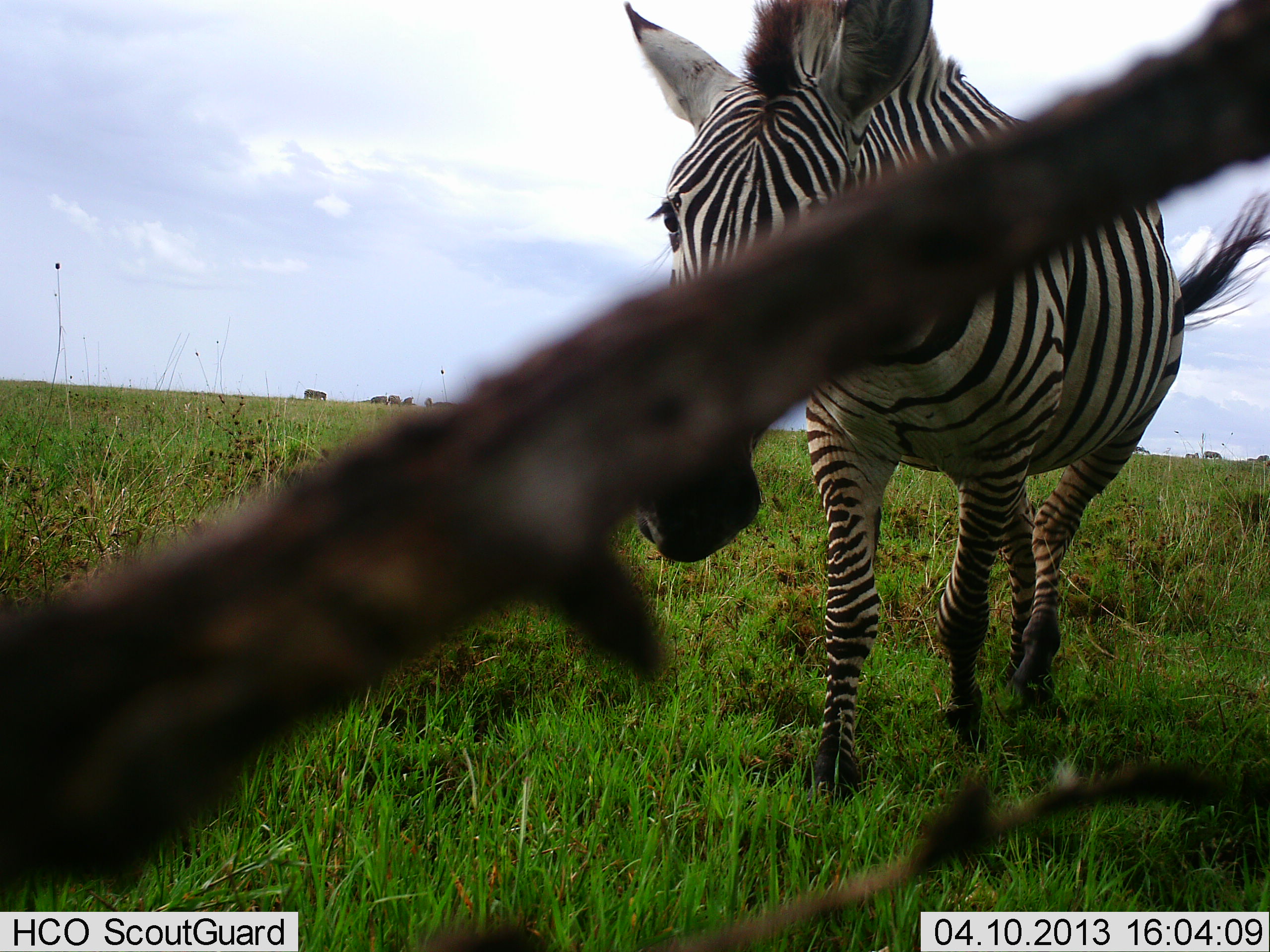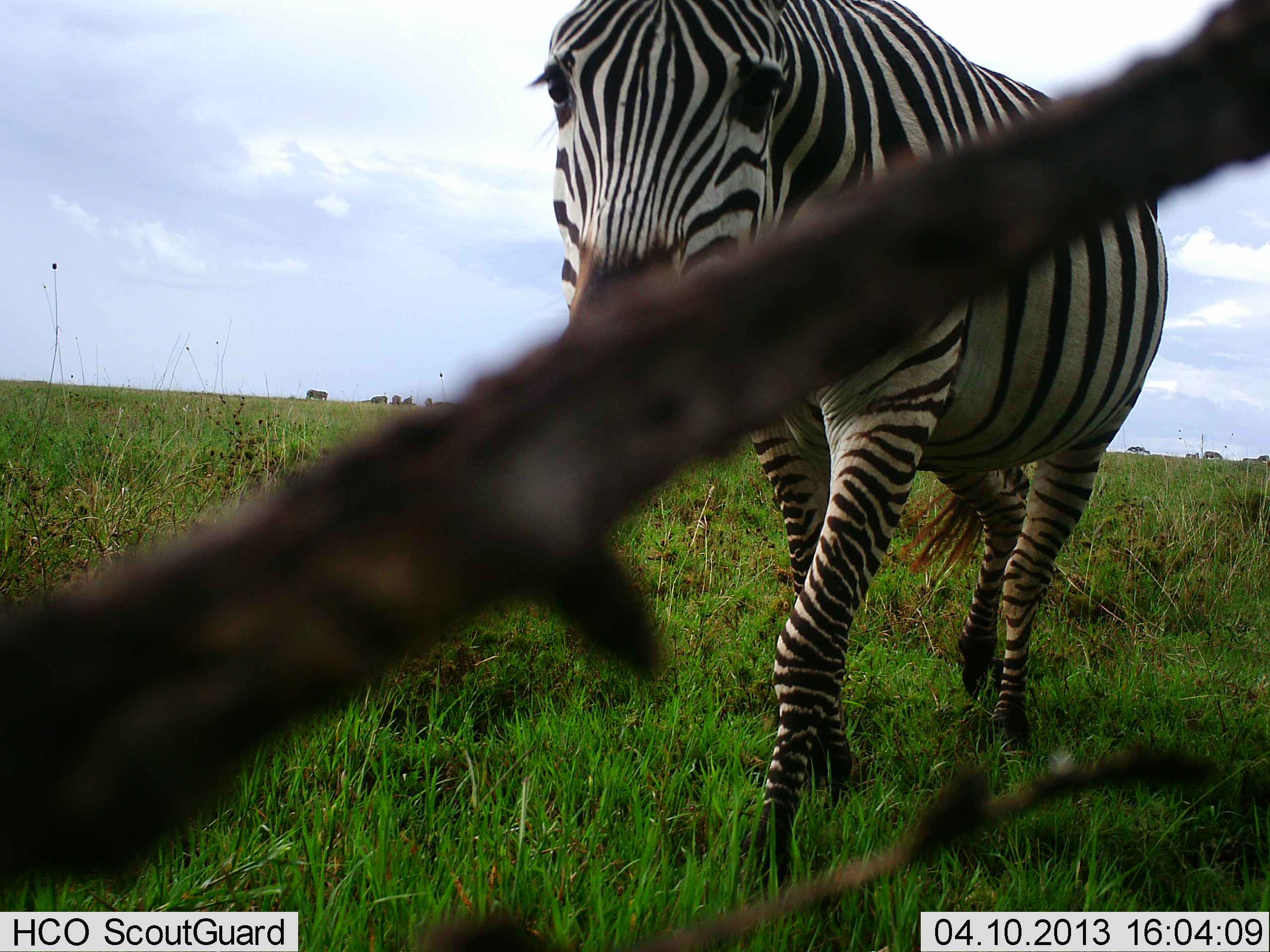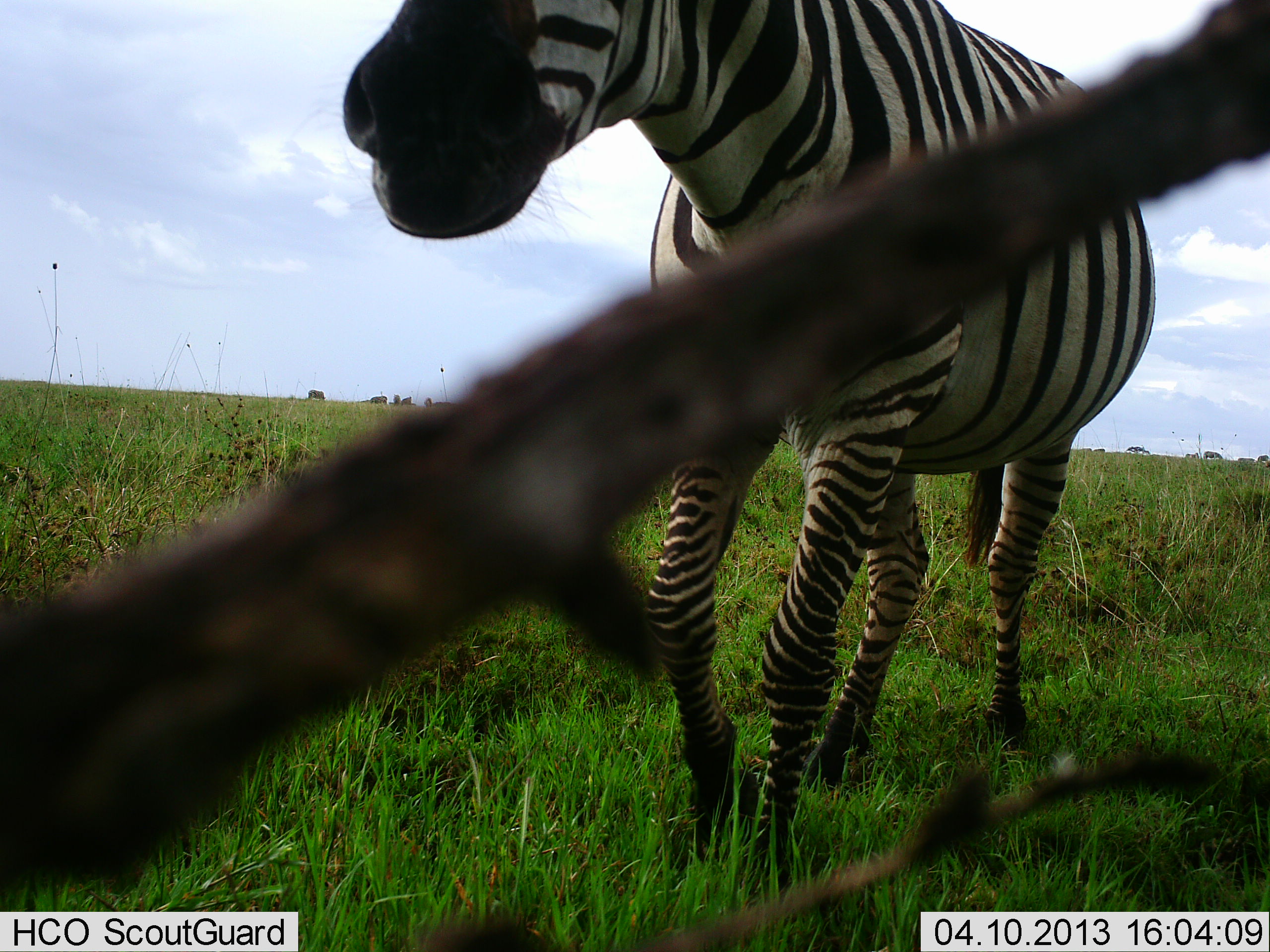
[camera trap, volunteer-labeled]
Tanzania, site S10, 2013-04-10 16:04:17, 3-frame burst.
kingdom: Animalia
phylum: Chordata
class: Mammalia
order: Perissodactyla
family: Equidae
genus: Equus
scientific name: Equus quagga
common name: plains zebra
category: zebra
Zebra (plains zebra) (Equus quagga), count 1. Behavior (volunteer vote fractions): standing 10%, resting 0%, moving 90%, interacting 0%. Young present (vote fraction): 0%. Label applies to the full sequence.